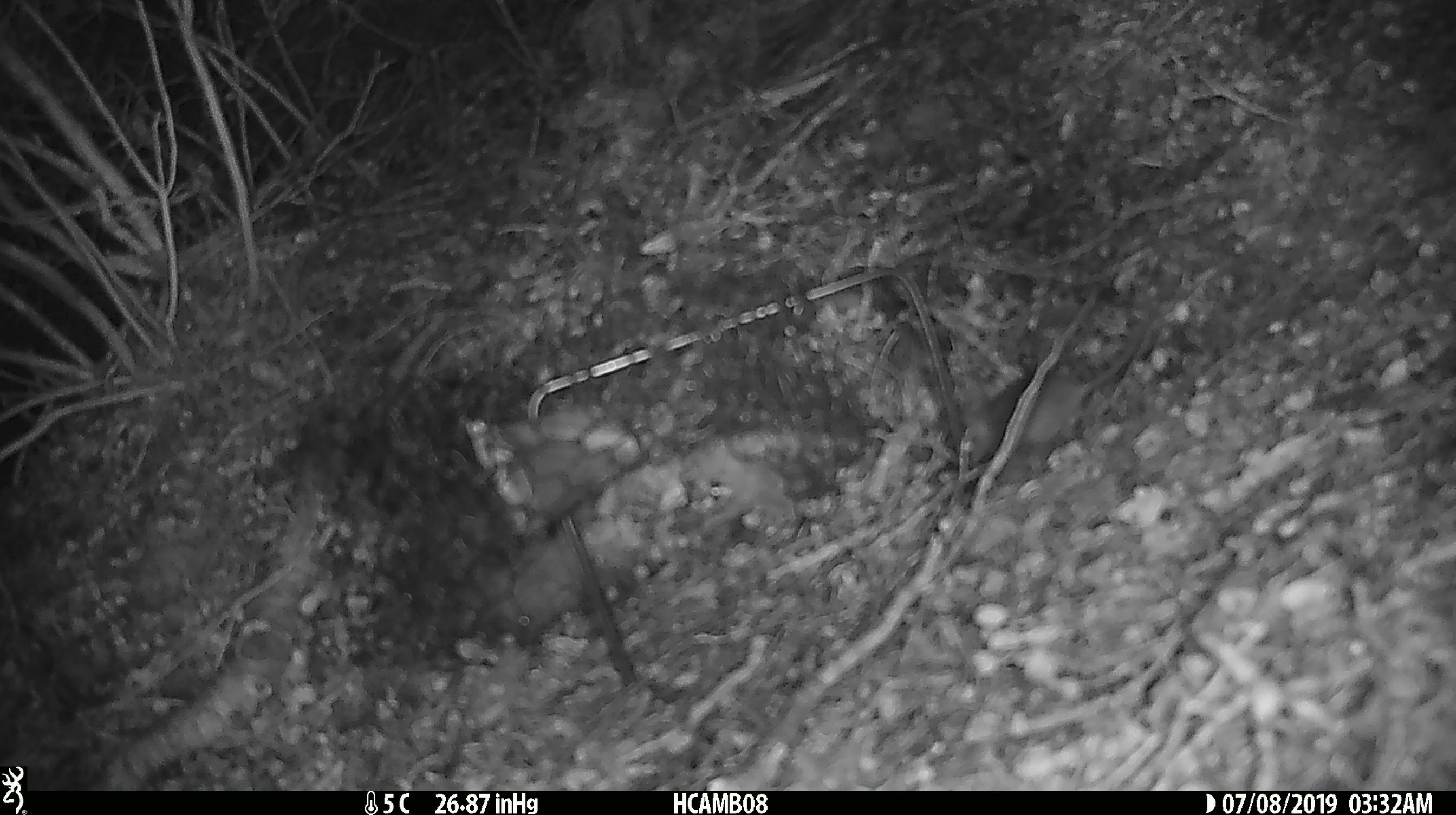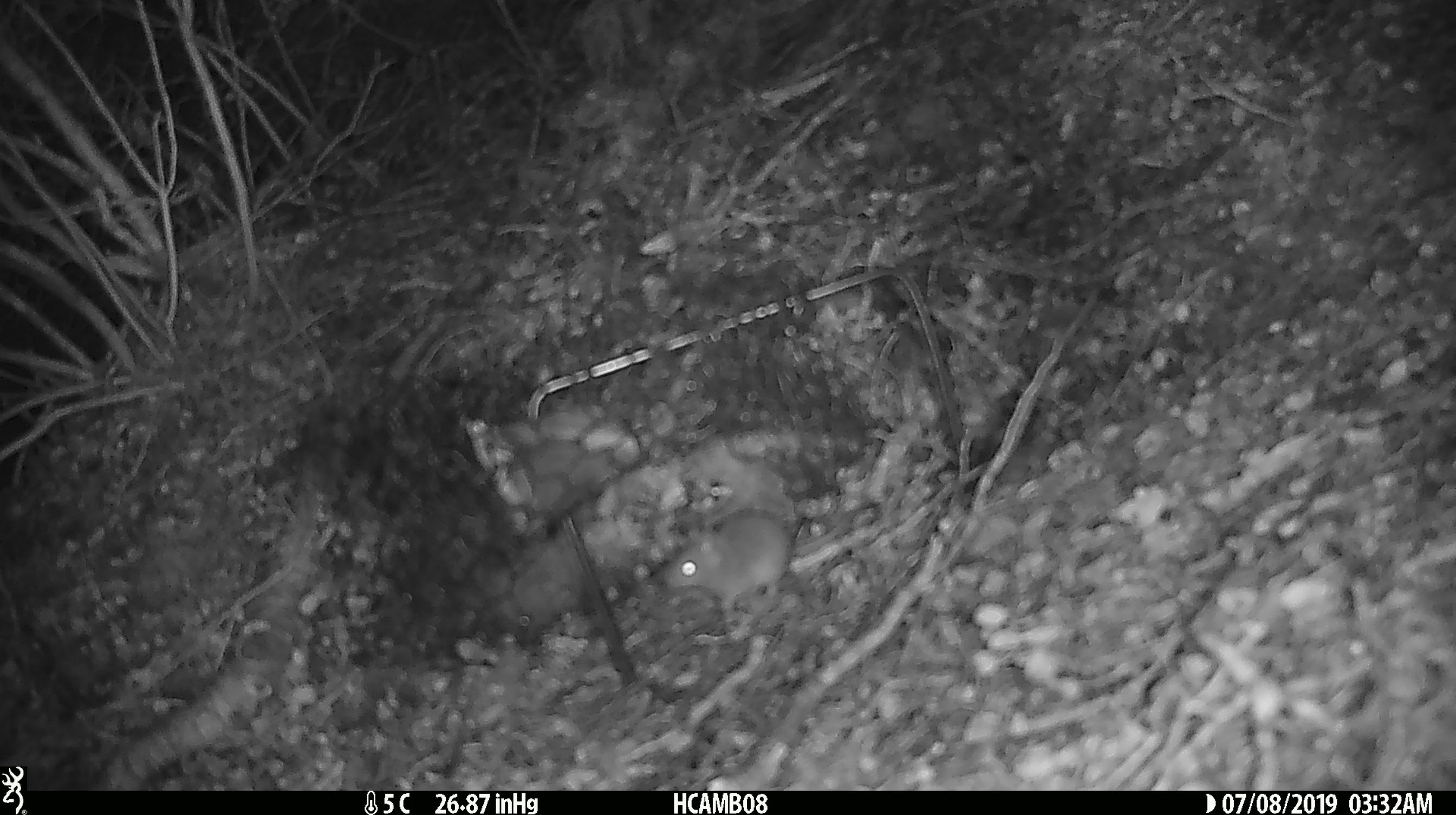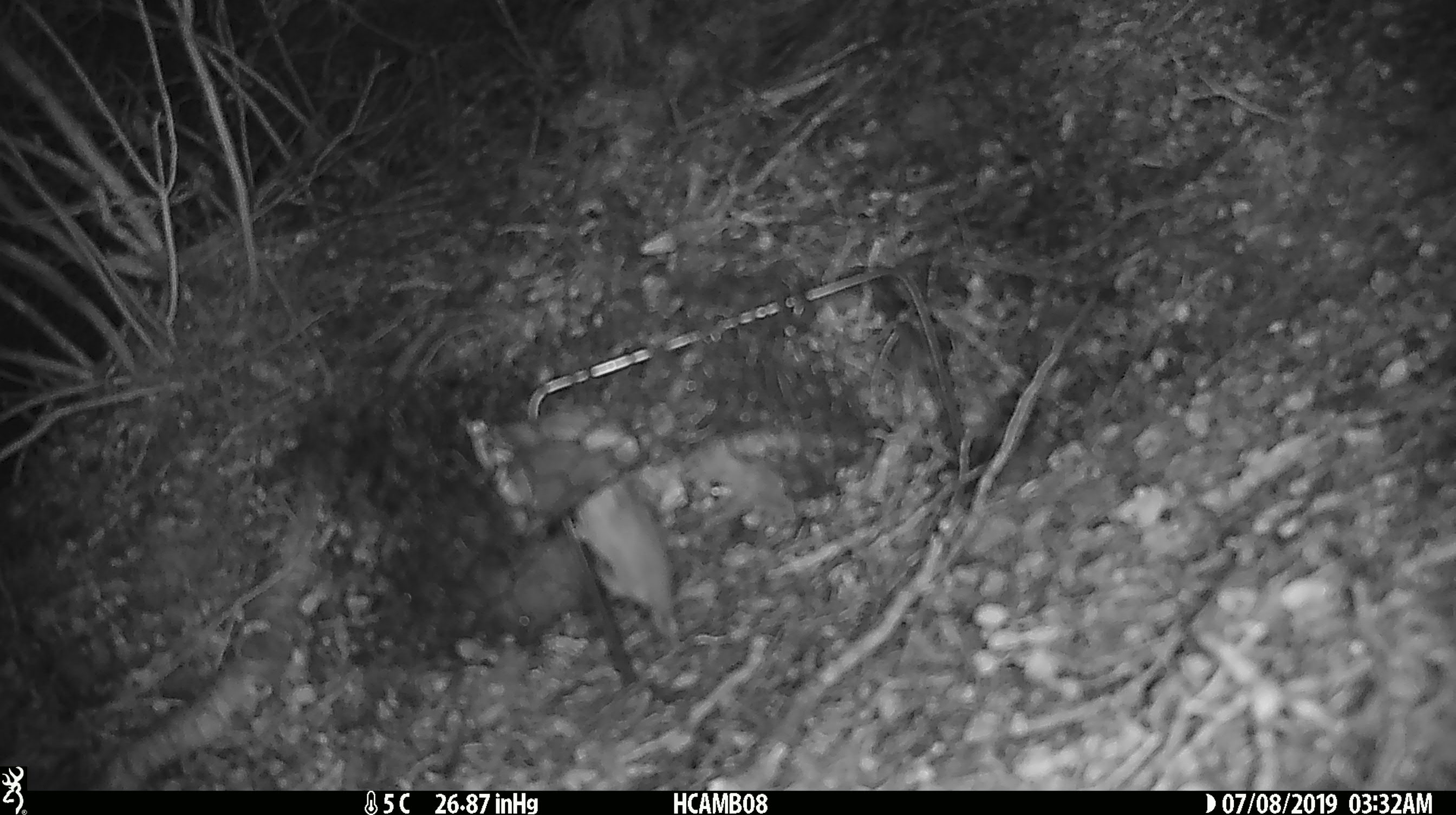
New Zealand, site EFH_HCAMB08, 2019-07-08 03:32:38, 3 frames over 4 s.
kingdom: Animalia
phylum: Chordata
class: Mammalia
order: Rodentia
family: Muridae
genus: Mus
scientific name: Mus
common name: mouse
Mouse (Mus).